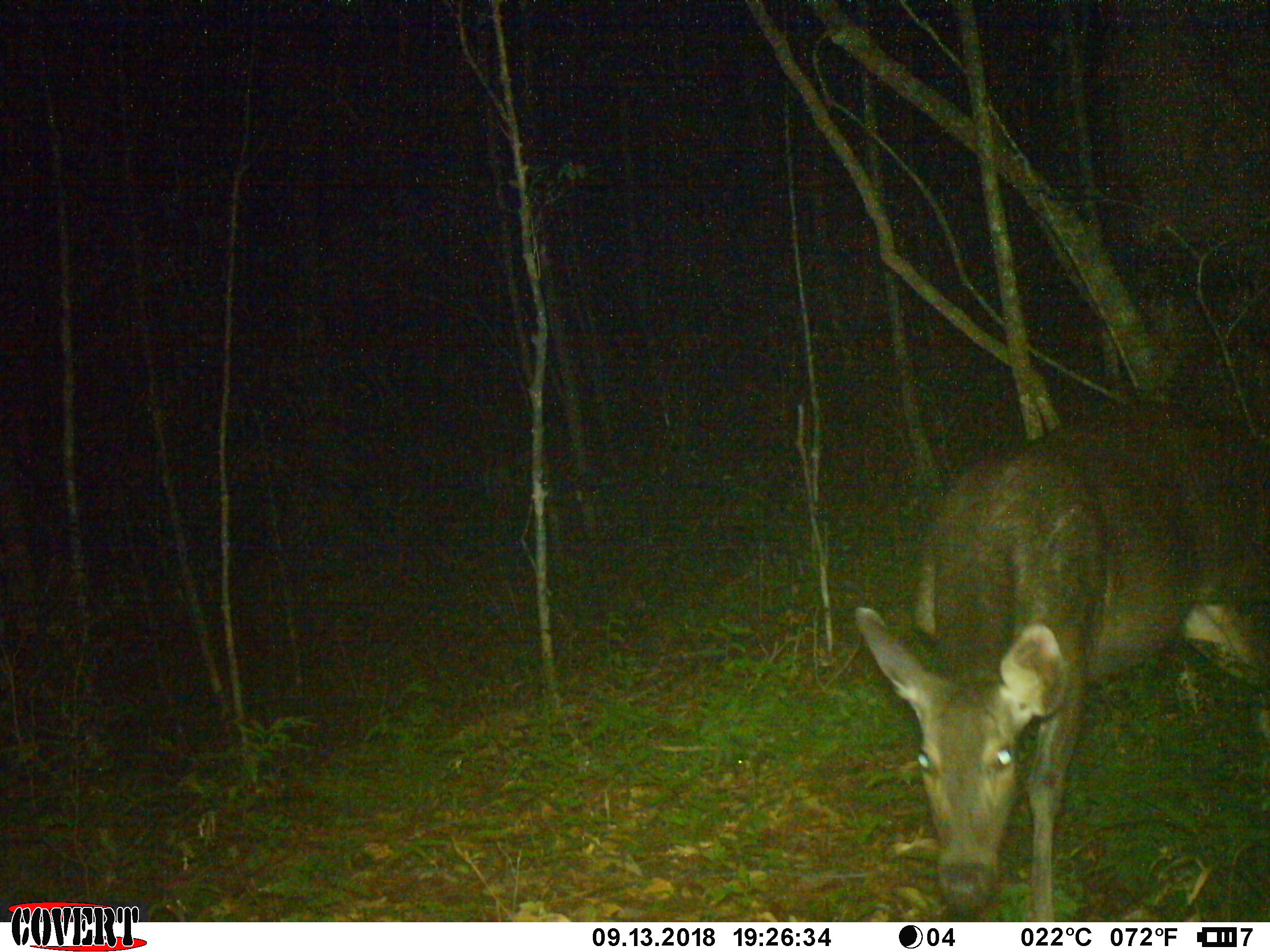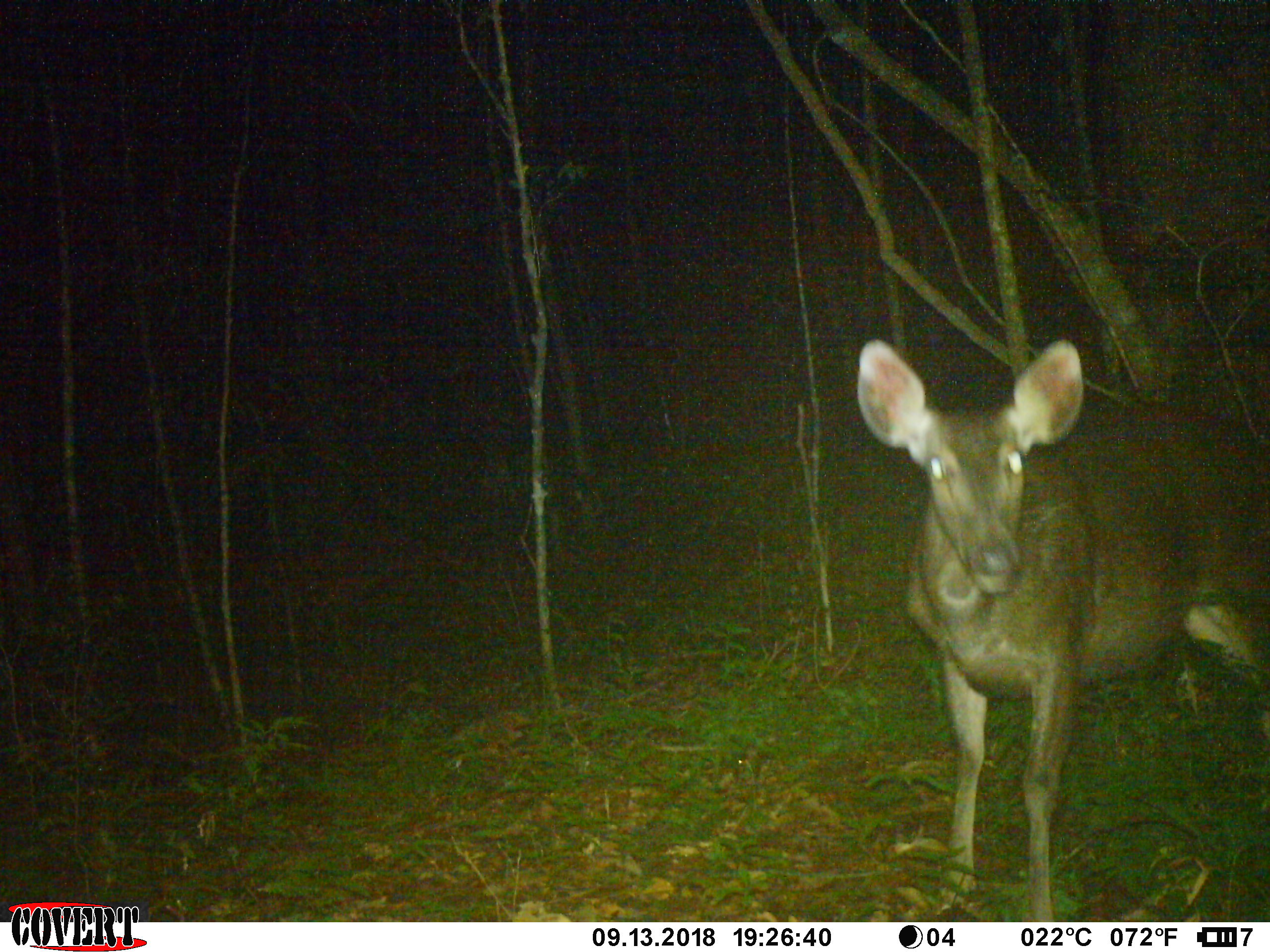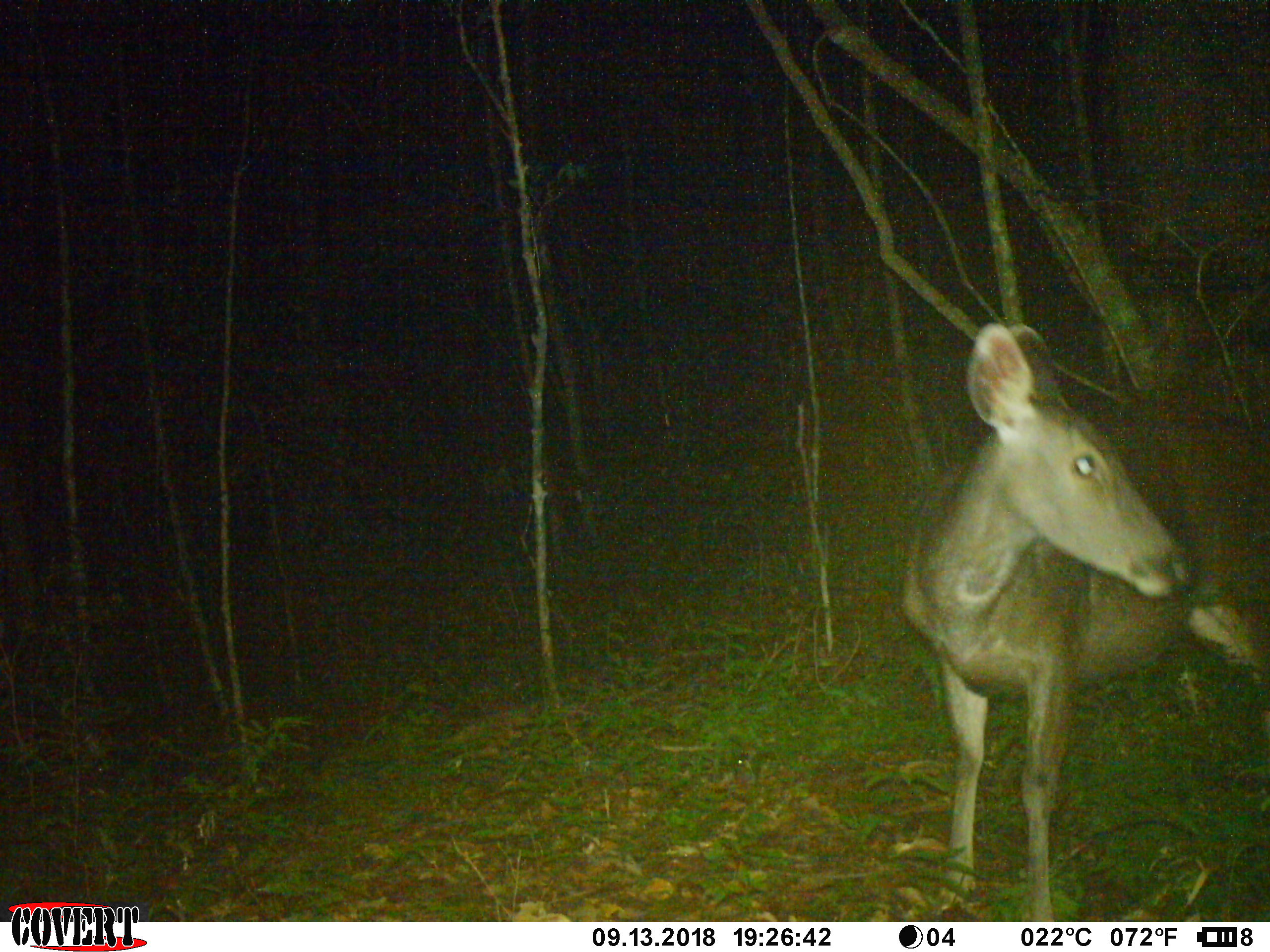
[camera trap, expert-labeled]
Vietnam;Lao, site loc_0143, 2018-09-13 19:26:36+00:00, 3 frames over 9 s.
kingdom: Animalia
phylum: Chordata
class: Mammalia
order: Artiodactyla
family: Cervidae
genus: Rusa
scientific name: Rusa unicolor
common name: sambar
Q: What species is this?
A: Sambar (Rusa unicolor).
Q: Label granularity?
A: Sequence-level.